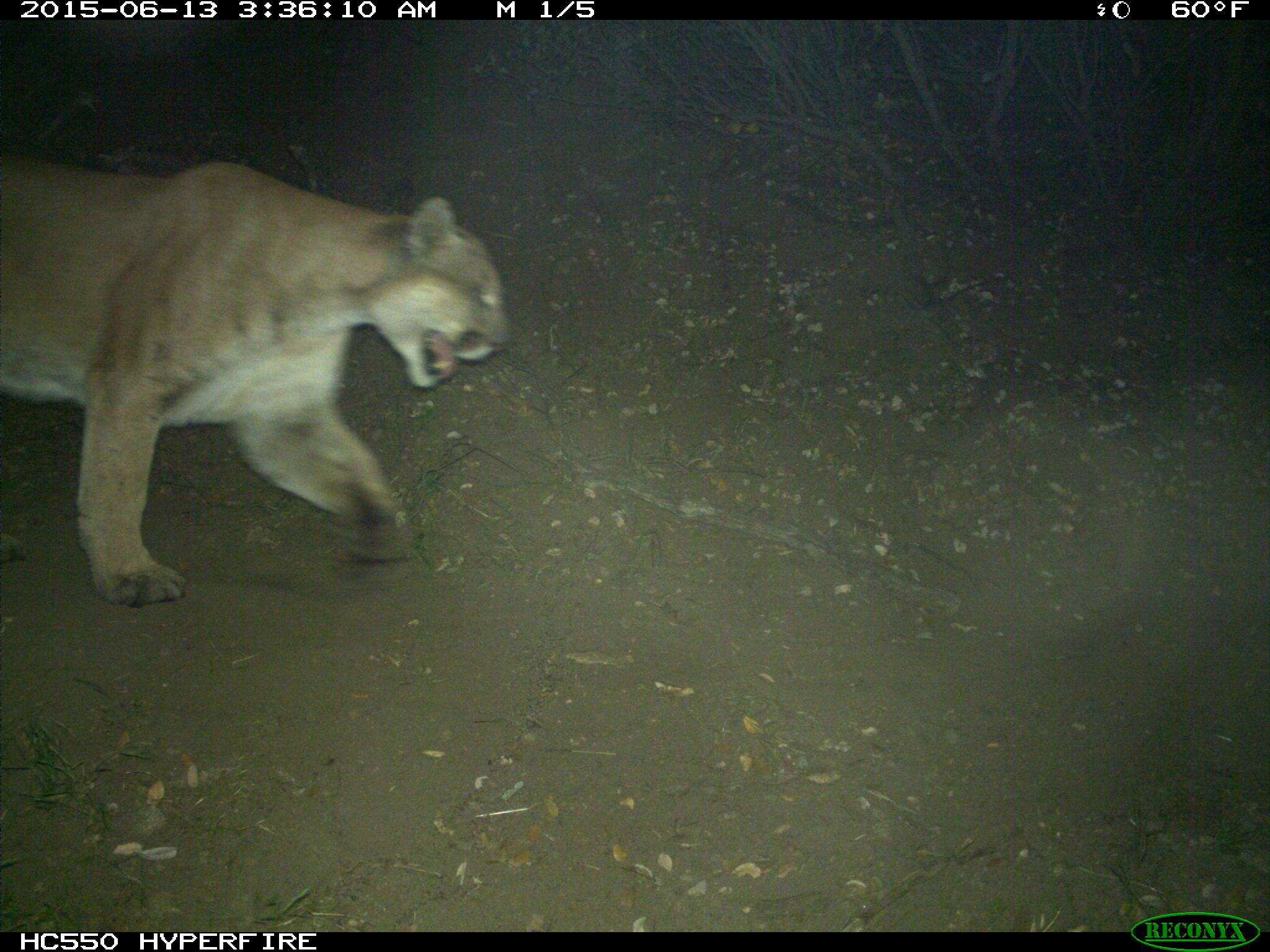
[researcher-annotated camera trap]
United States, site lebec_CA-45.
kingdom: Animalia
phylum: Chordata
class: Mammalia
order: Carnivora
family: Felidae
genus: Puma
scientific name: Puma concolor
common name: mountain lion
Puma concolor (mountain lion).